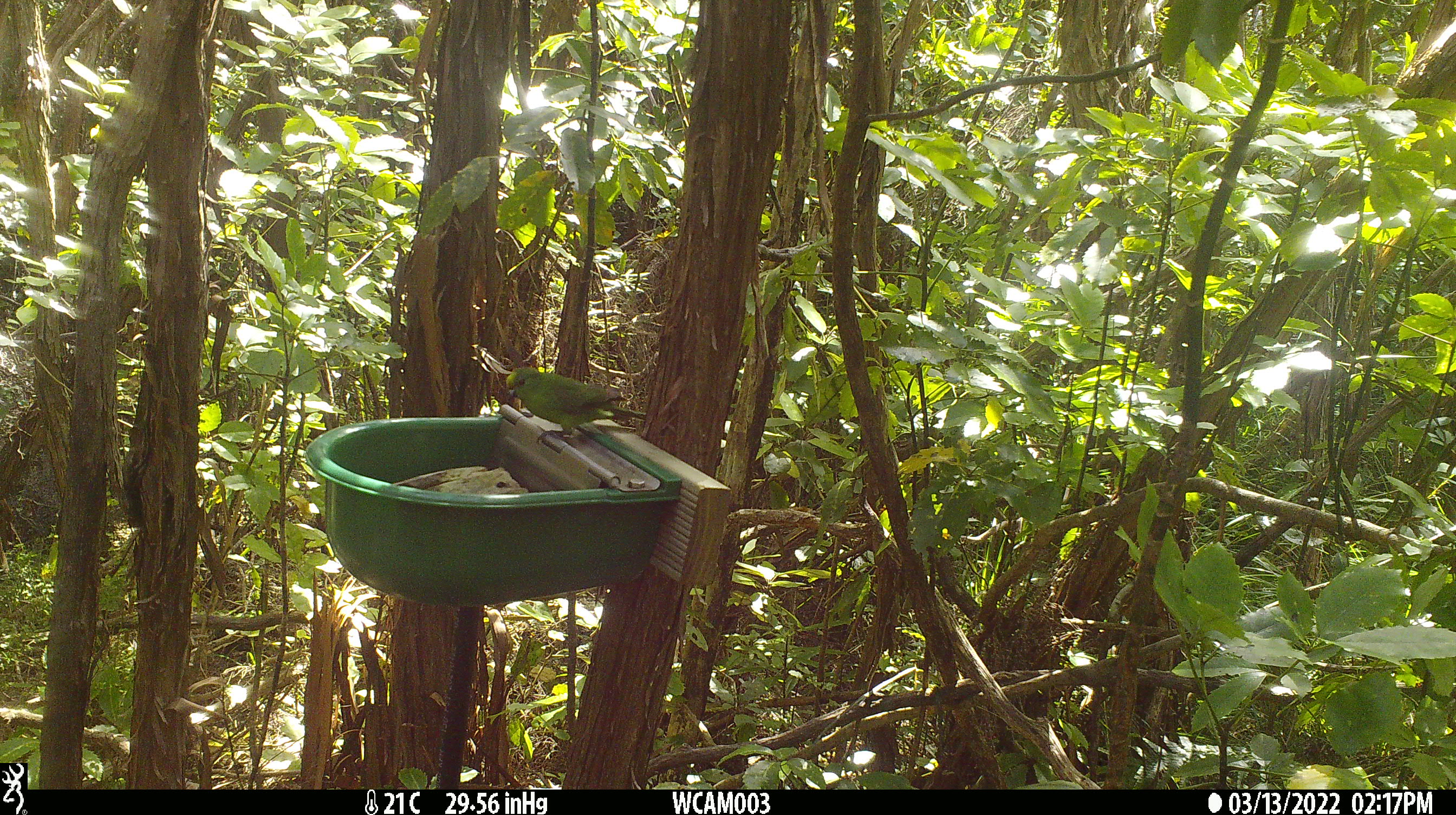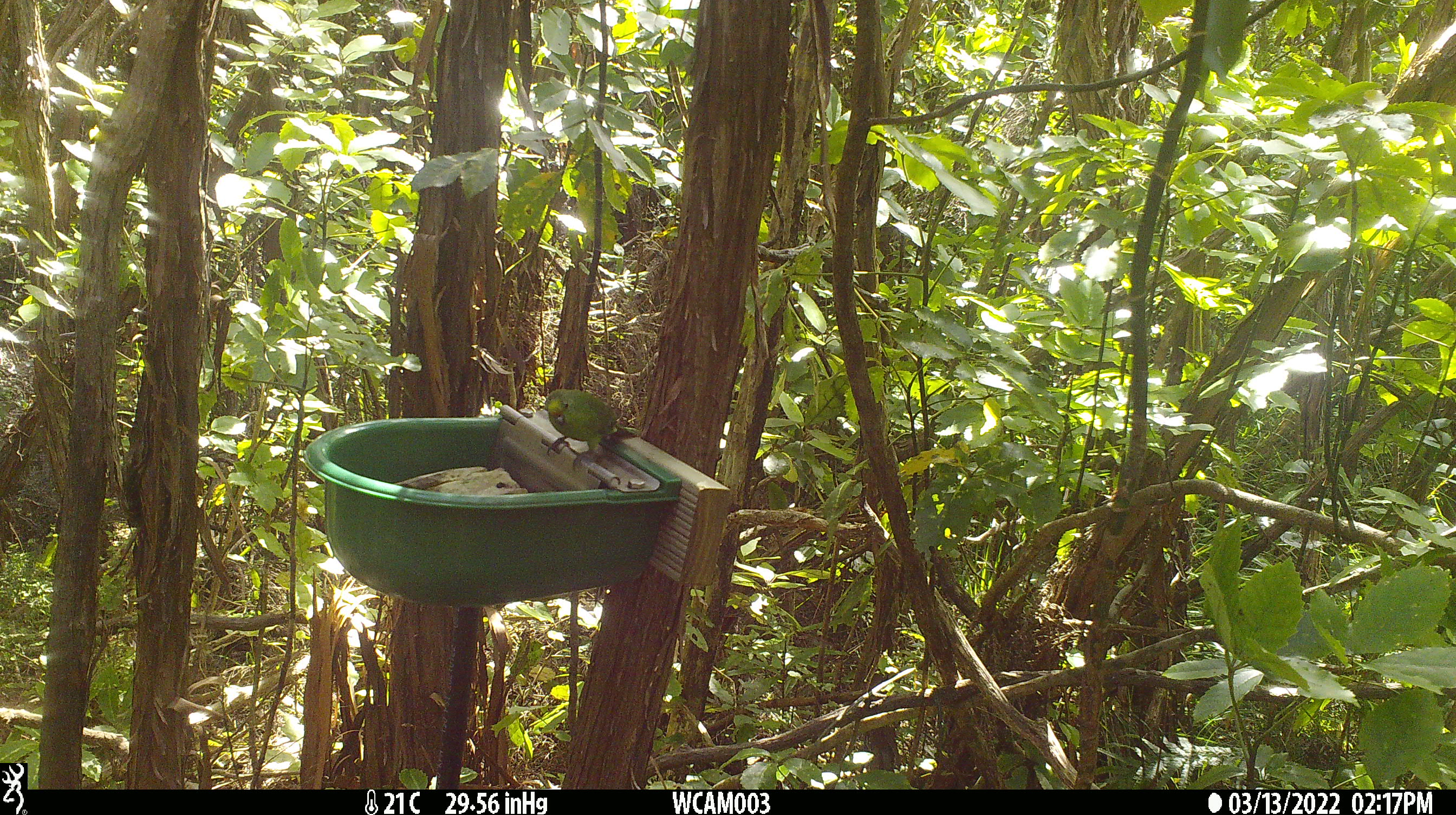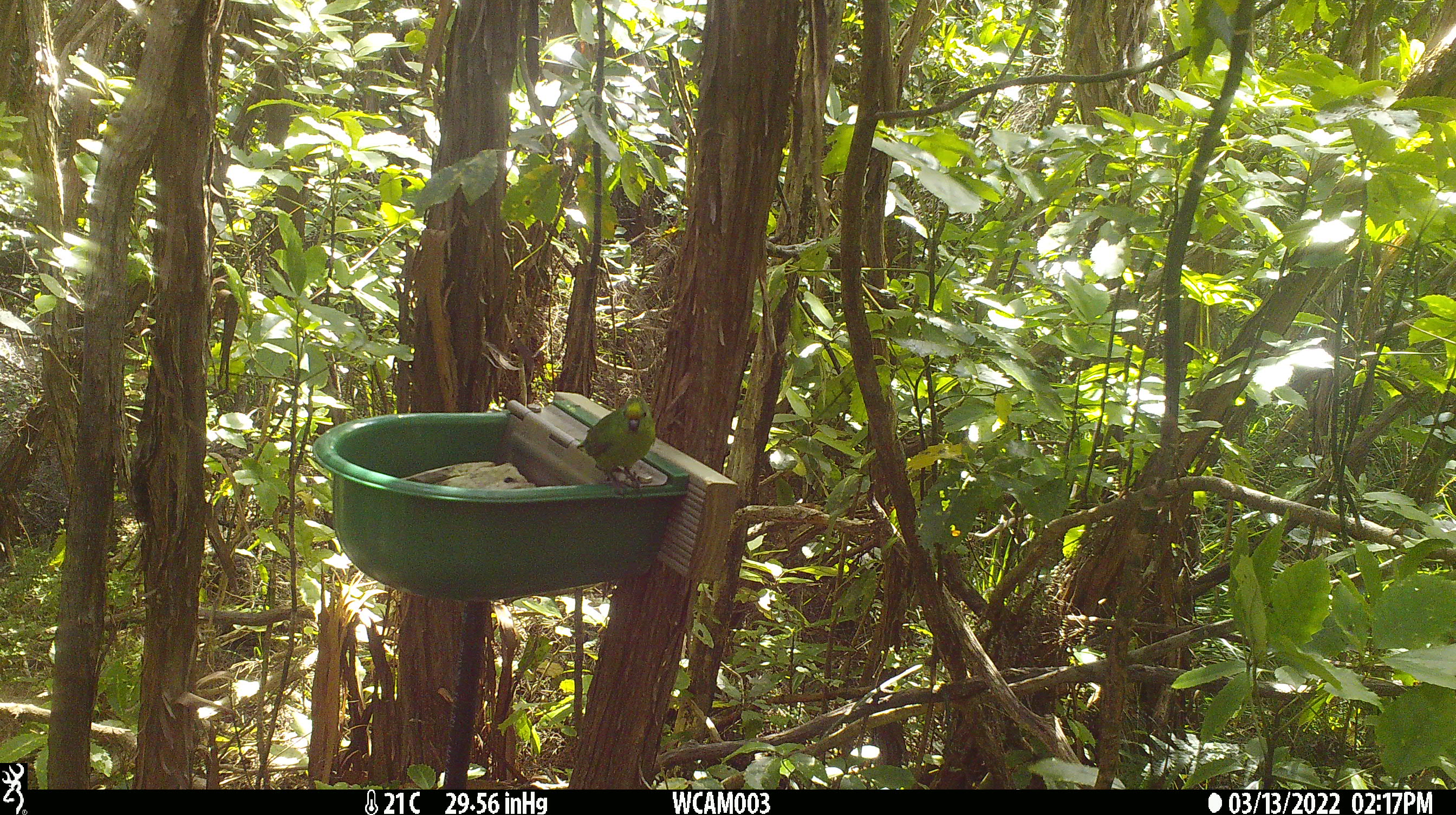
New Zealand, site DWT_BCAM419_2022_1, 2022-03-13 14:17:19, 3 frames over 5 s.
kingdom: Animalia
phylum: Chordata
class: Aves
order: Psittaciformes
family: Psittaculidae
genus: Cyanoramphus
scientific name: Cyanoramphus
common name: parakeet